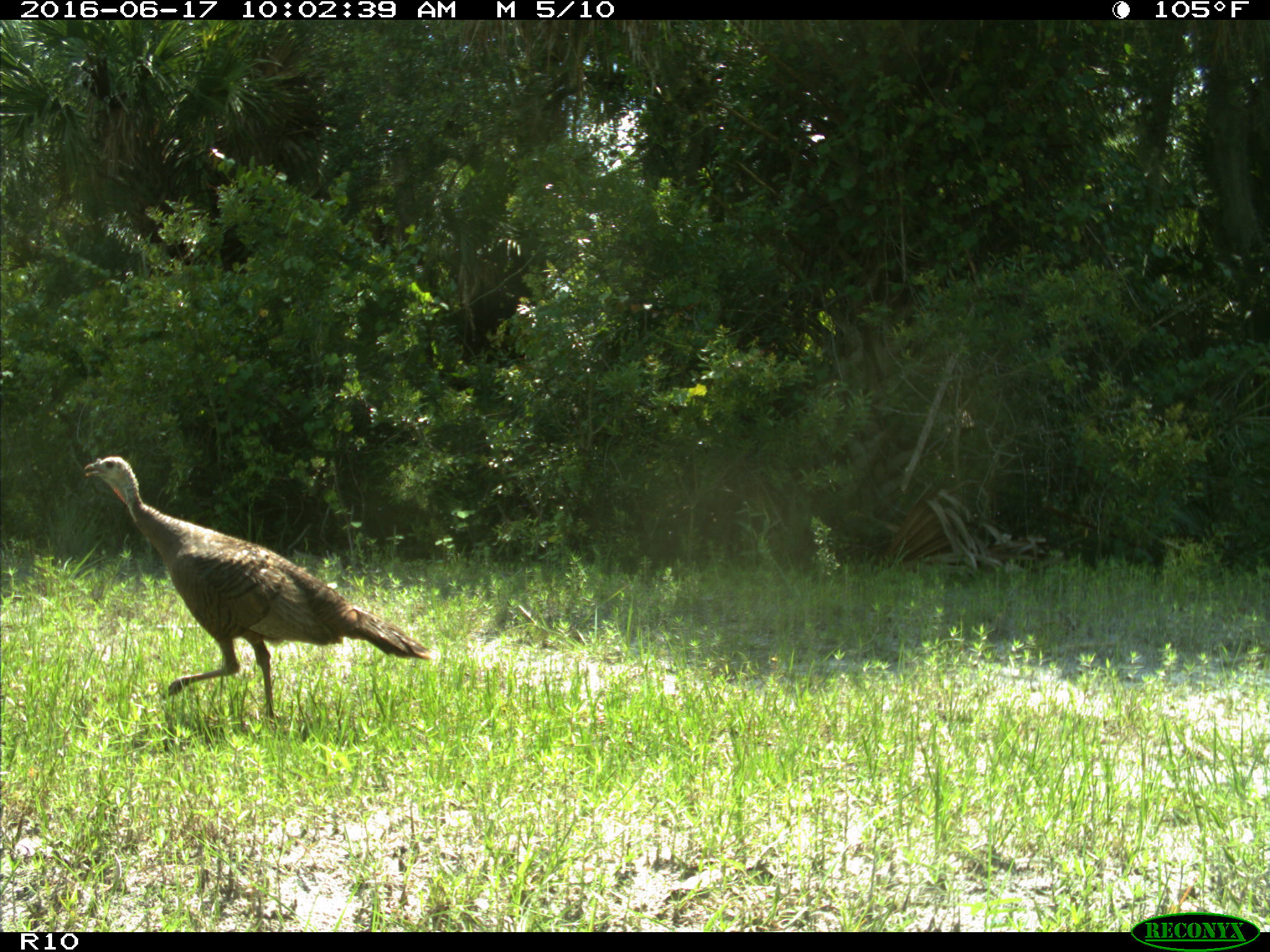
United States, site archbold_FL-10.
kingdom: Animalia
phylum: Chordata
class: Aves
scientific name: Aves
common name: birds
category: unidentified bird